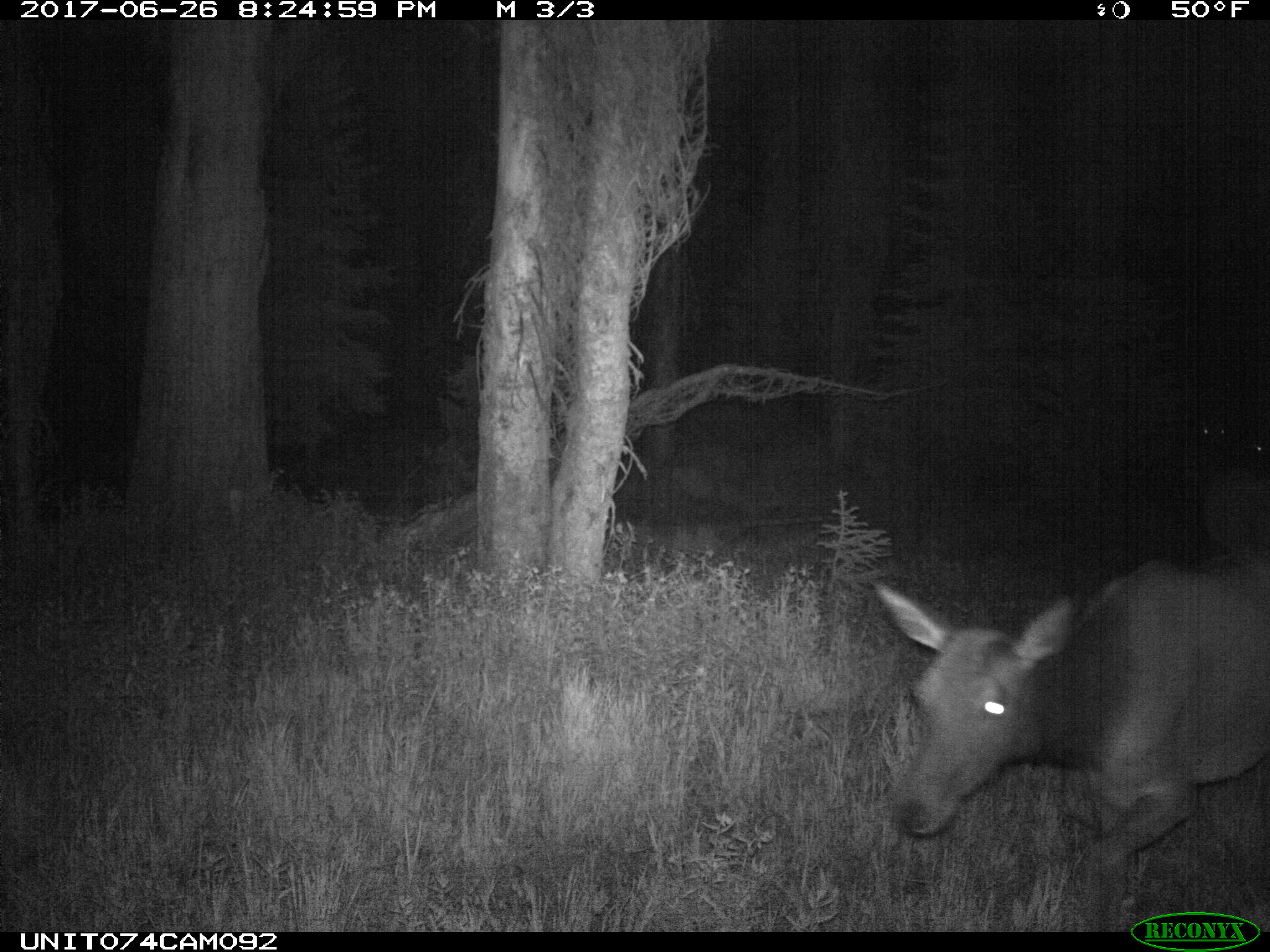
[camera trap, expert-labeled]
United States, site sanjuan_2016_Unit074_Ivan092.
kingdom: Animalia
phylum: Chordata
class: Mammalia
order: Artiodactyla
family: Cervidae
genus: Cervus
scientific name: Cervus elaphus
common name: red deer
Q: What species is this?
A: Cervus elaphus (red deer).